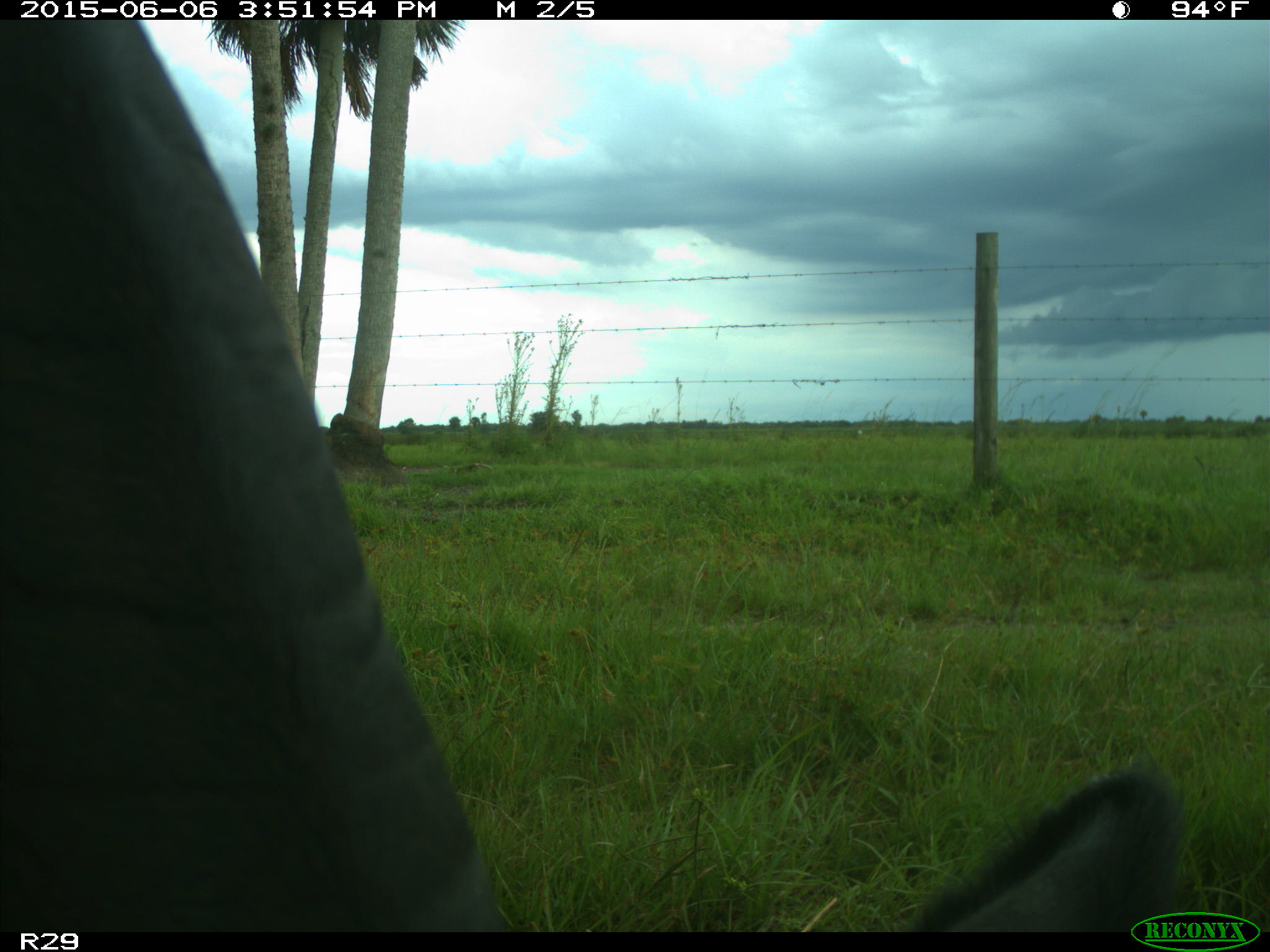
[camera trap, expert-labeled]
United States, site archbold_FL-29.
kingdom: Animalia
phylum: Chordata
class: Mammalia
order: Artiodactyla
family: Bovidae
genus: Bos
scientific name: Bos taurus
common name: domestic cow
Bos taurus (domestic cow).